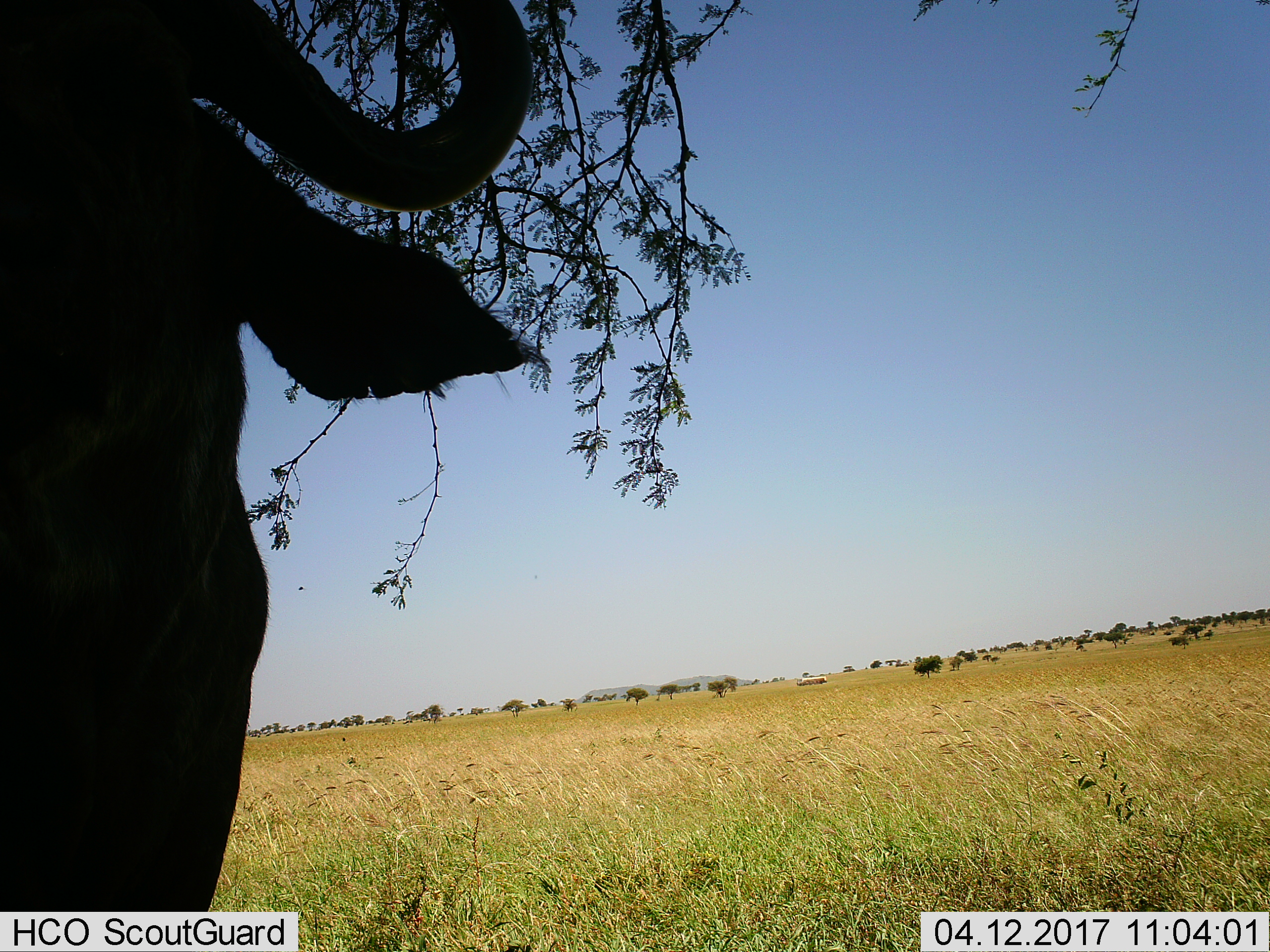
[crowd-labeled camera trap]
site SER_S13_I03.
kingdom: Animalia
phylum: Chordata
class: Mammalia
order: Artiodactyla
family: Bovidae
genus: Connochaetes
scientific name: Connochaetes taurinus taurinus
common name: blue wildebeest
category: wildebeestblue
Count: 1.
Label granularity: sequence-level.